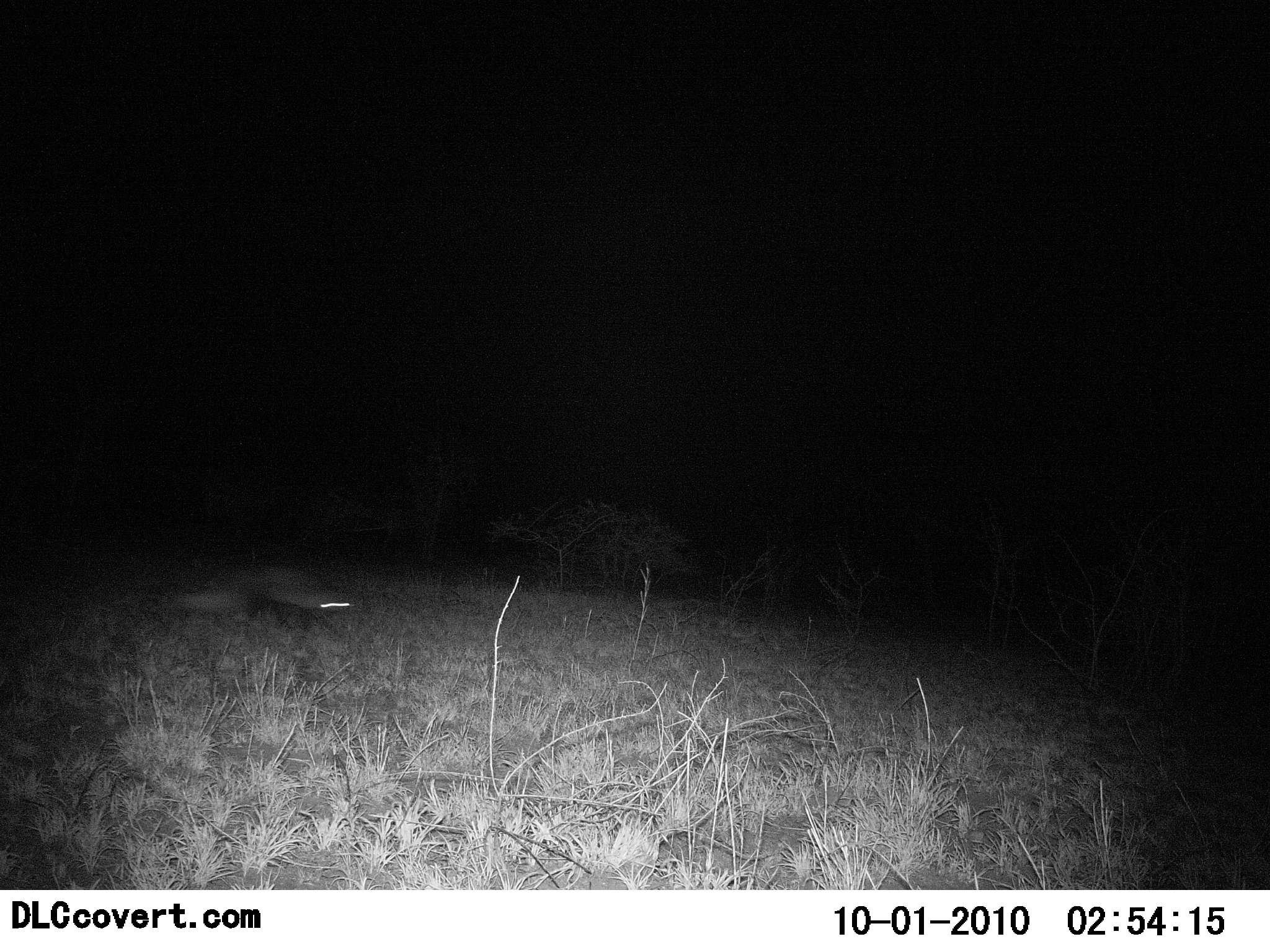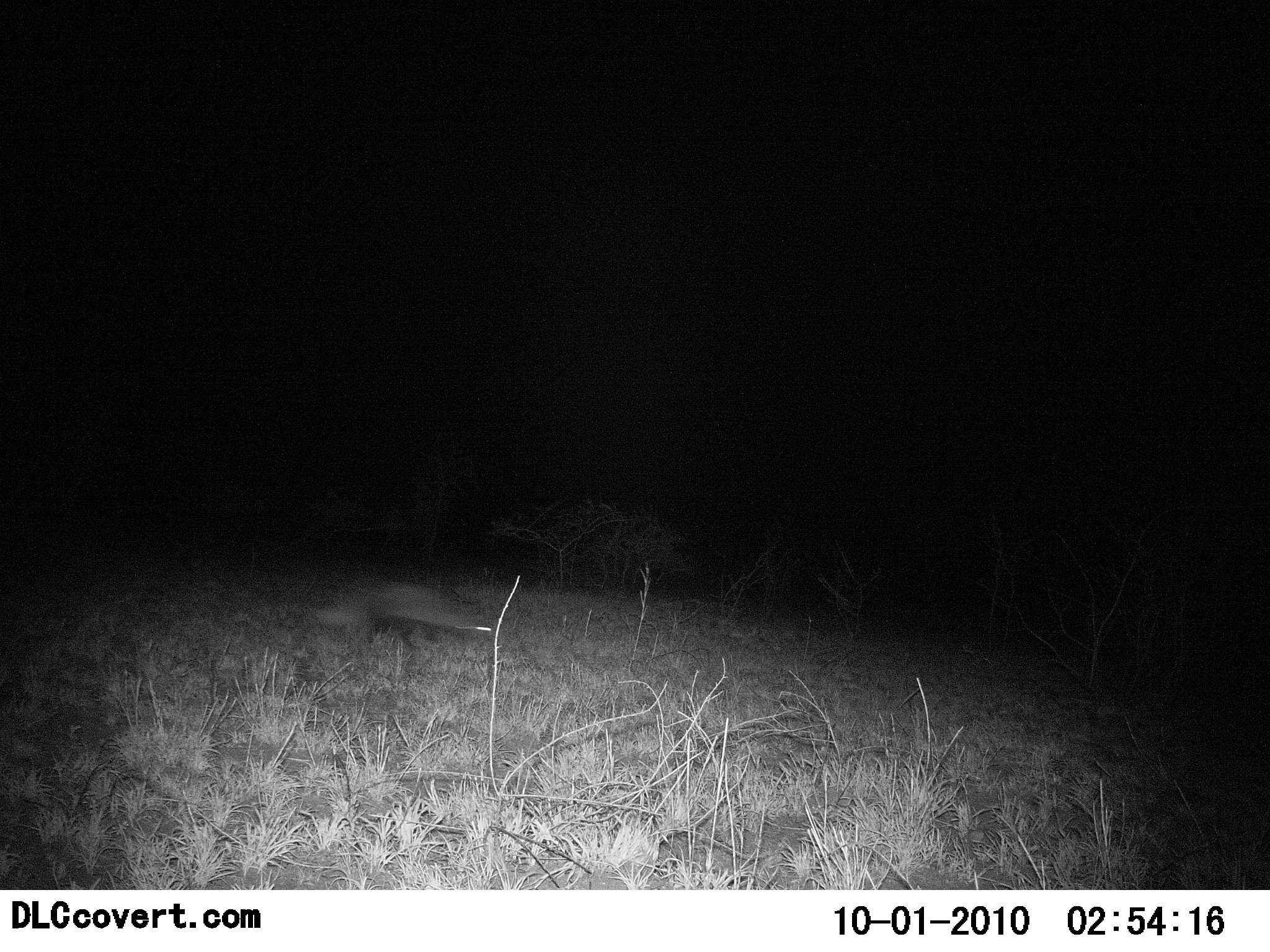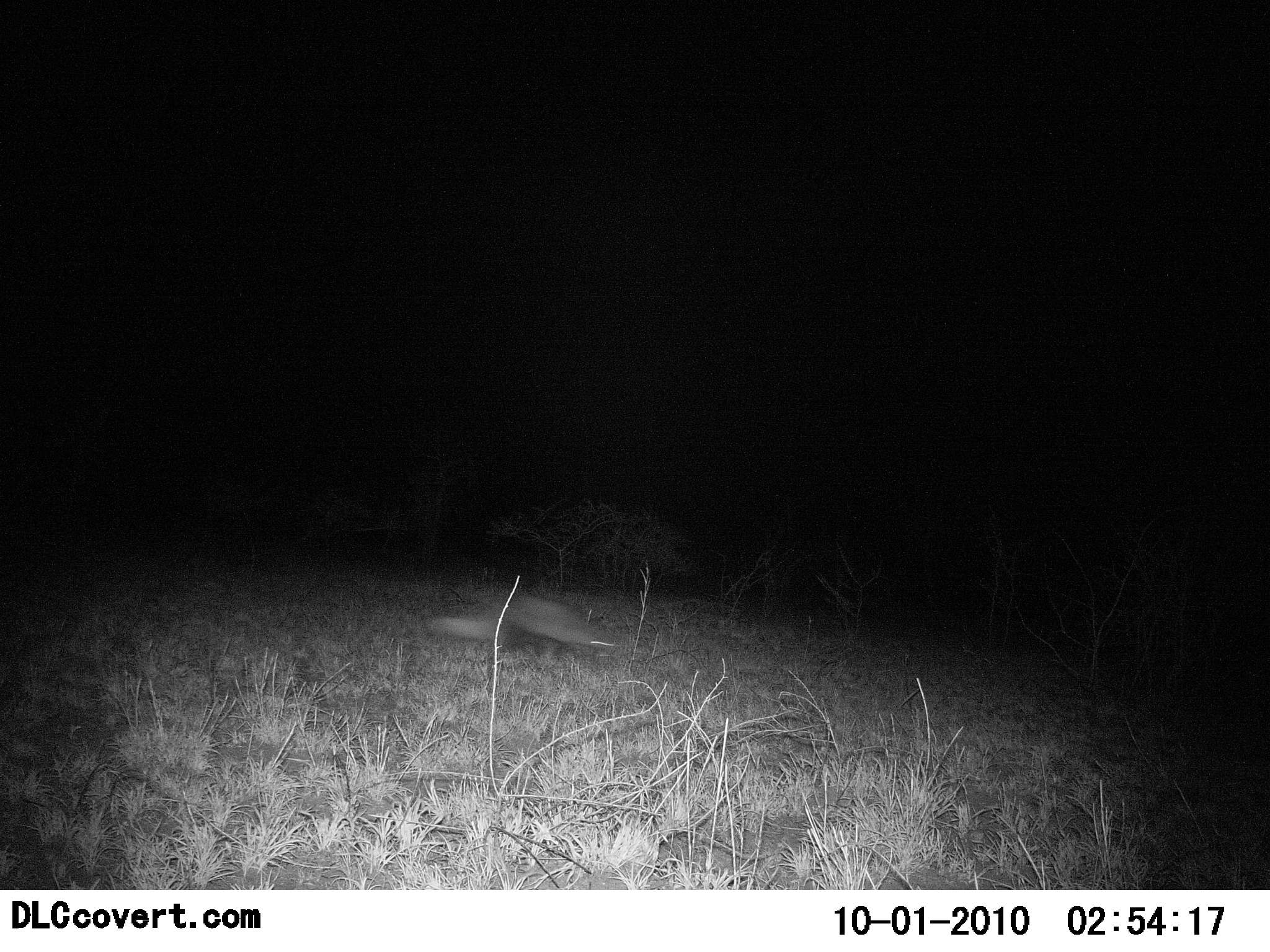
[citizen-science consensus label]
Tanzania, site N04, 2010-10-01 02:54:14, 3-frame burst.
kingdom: Animalia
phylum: Chordata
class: Mammalia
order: Carnivora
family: Mustelidae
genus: Mellivora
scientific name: Mellivora capensis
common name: honey badger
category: honeybadger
Honeybadger (honey badger) (Mellivora capensis), count 1. Behavior (volunteer vote fractions): standing 7%, resting 0%, moving 100%, interacting 0%. Young present (vote fraction): 0%. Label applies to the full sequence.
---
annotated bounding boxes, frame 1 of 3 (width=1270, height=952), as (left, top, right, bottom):
animal: (176, 562, 358, 632)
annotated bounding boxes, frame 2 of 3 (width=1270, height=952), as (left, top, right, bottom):
animal: (317, 578, 497, 647)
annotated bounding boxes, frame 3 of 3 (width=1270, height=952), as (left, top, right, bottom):
animal: (426, 591, 619, 663)